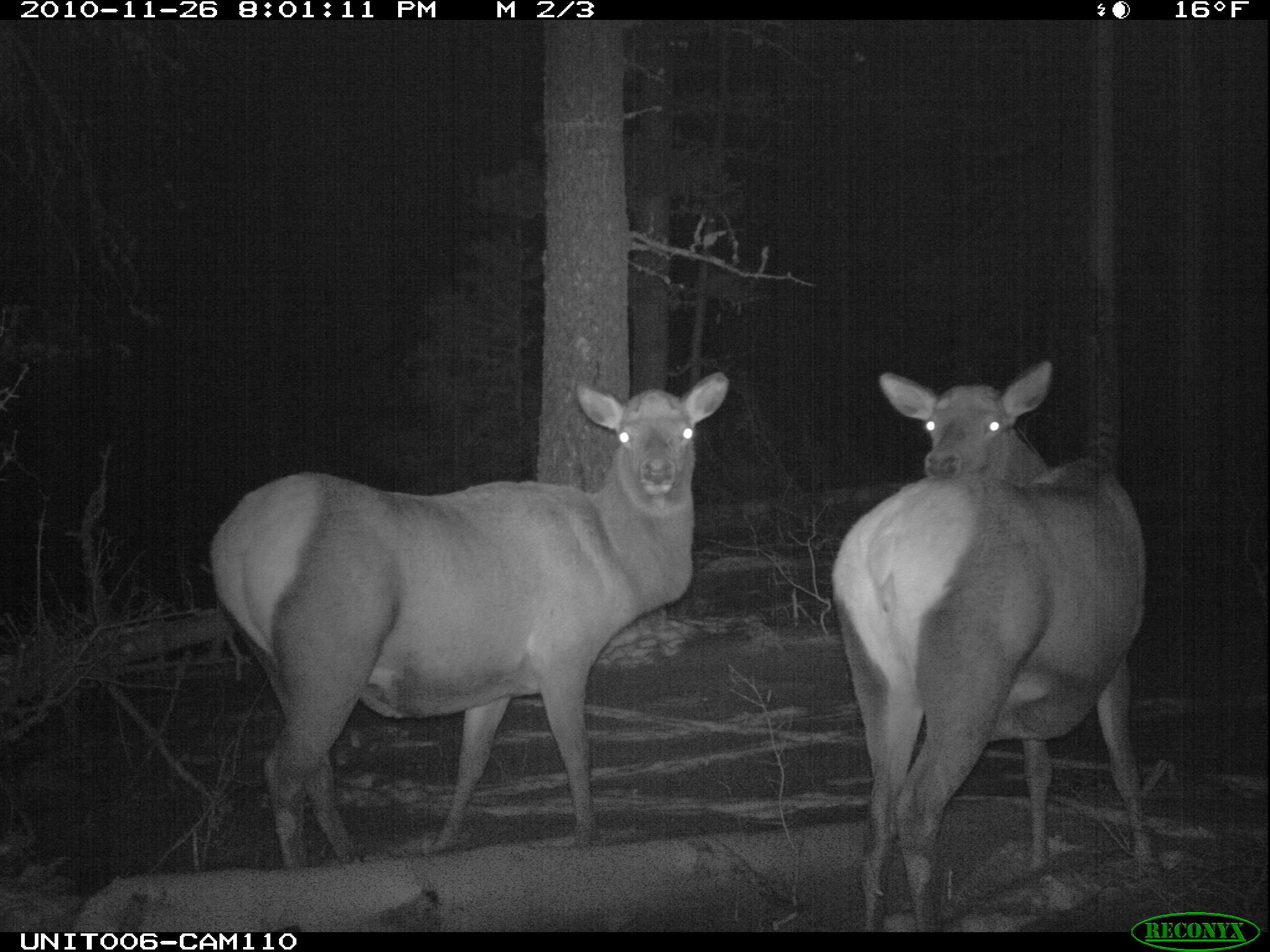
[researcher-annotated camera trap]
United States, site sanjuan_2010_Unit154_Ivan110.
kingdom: Animalia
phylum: Chordata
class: Mammalia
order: Artiodactyla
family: Cervidae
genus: Cervus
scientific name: Cervus elaphus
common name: red deer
Cervus elaphus (red deer).